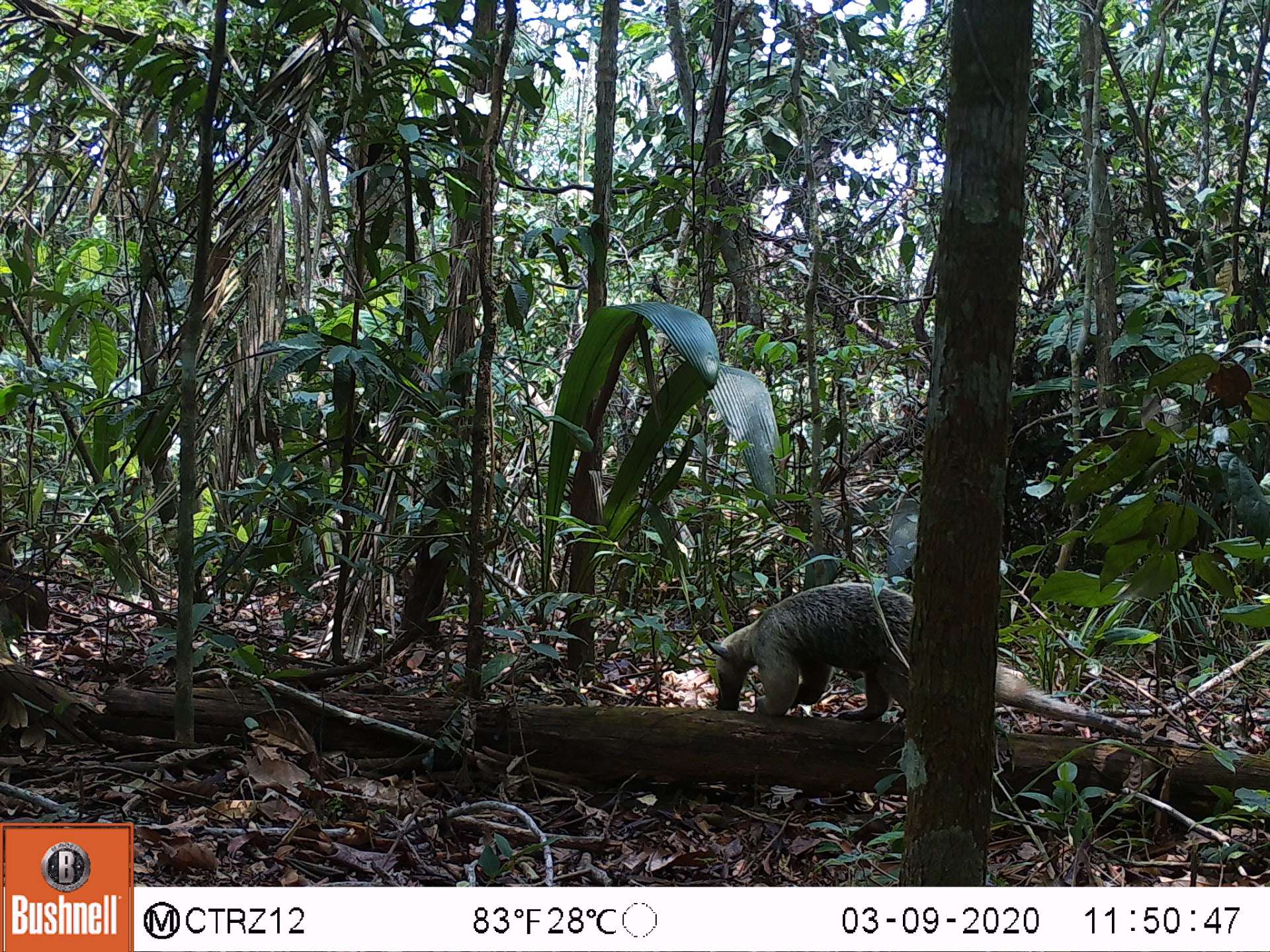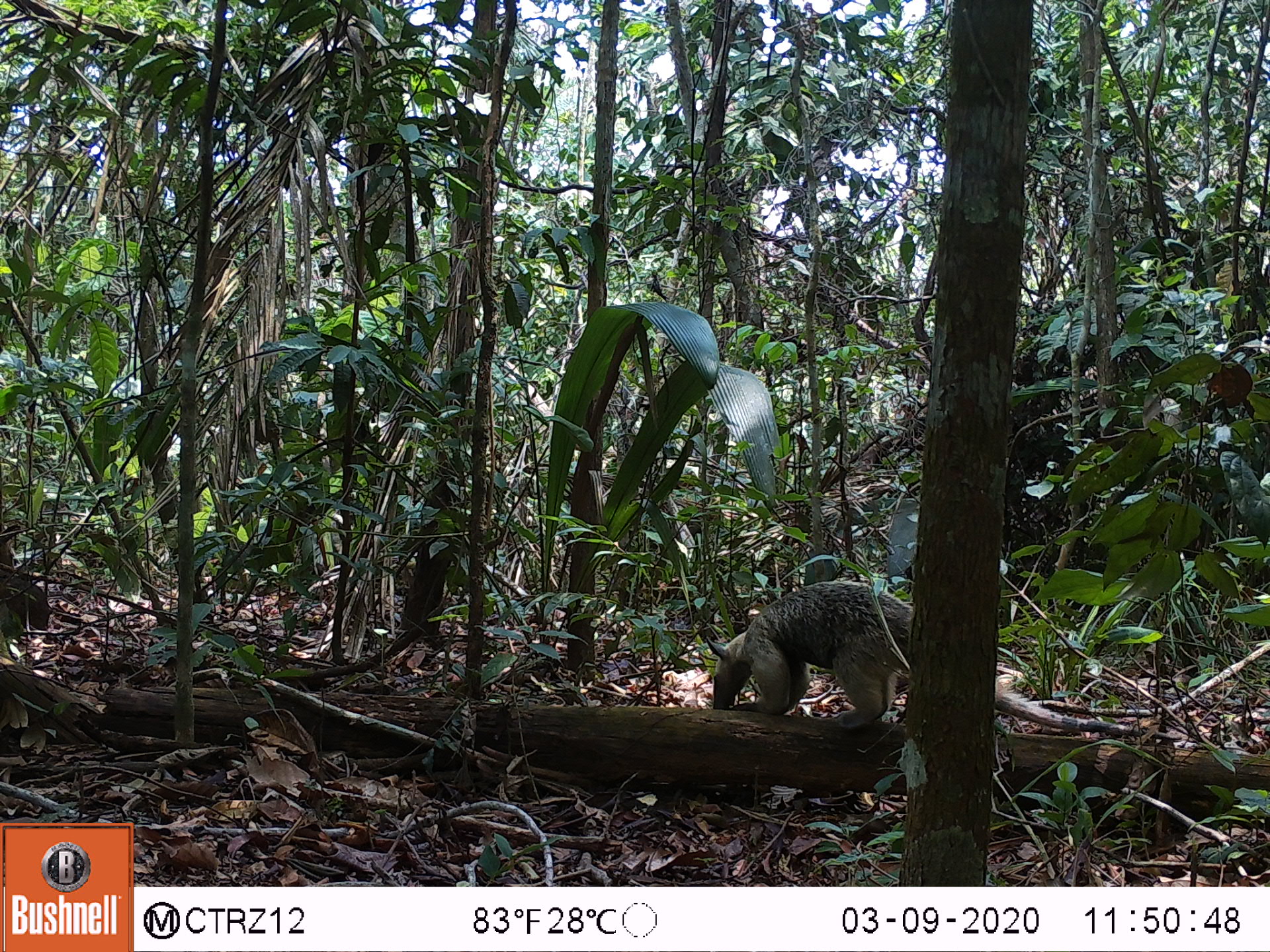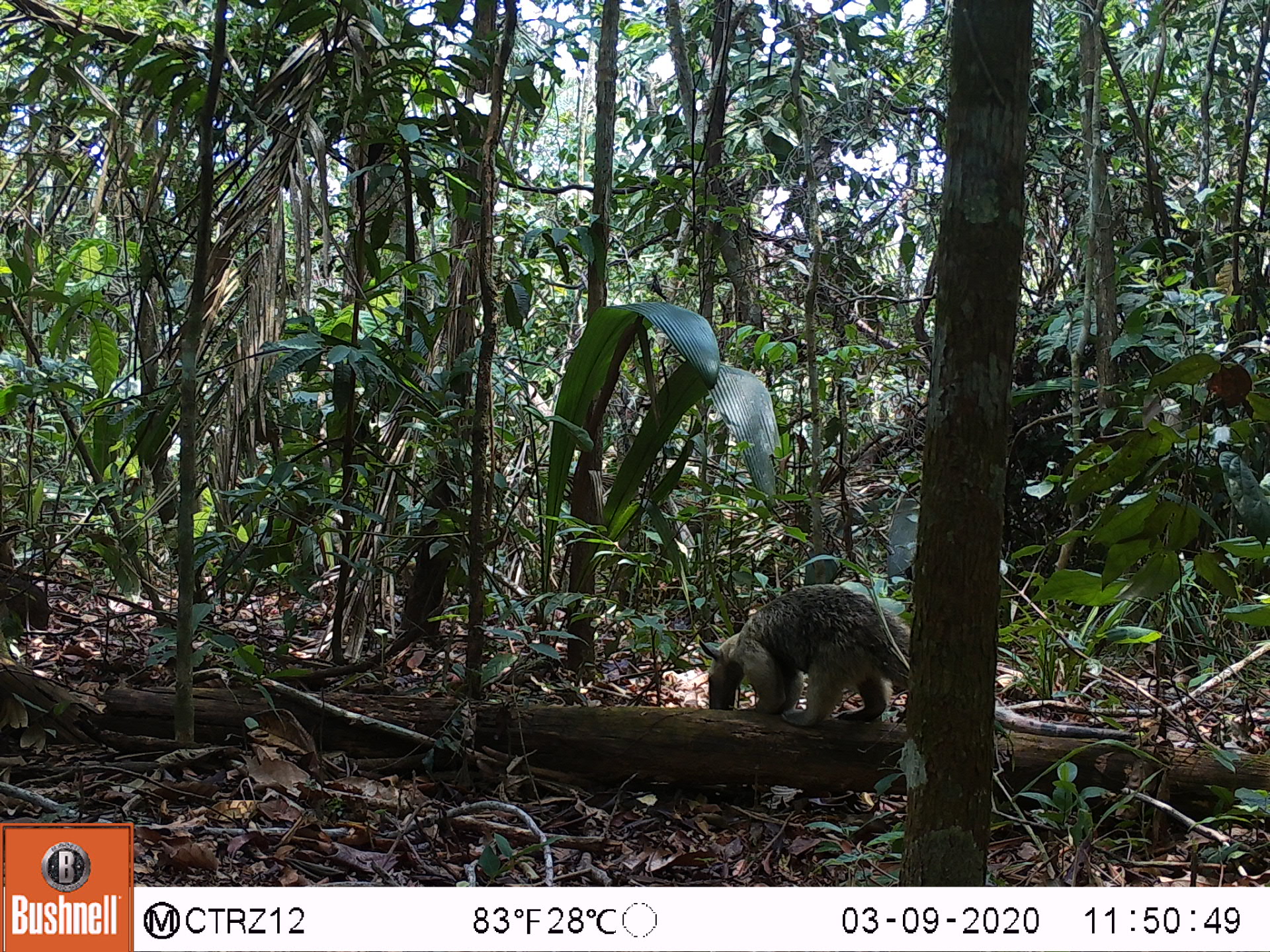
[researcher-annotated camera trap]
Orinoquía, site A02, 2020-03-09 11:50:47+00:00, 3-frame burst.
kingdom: Animalia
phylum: Chordata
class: Mammalia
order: Pilosa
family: Myrmecophagidae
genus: Tamandua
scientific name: Tamandua tetradactyla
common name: southern tamandua